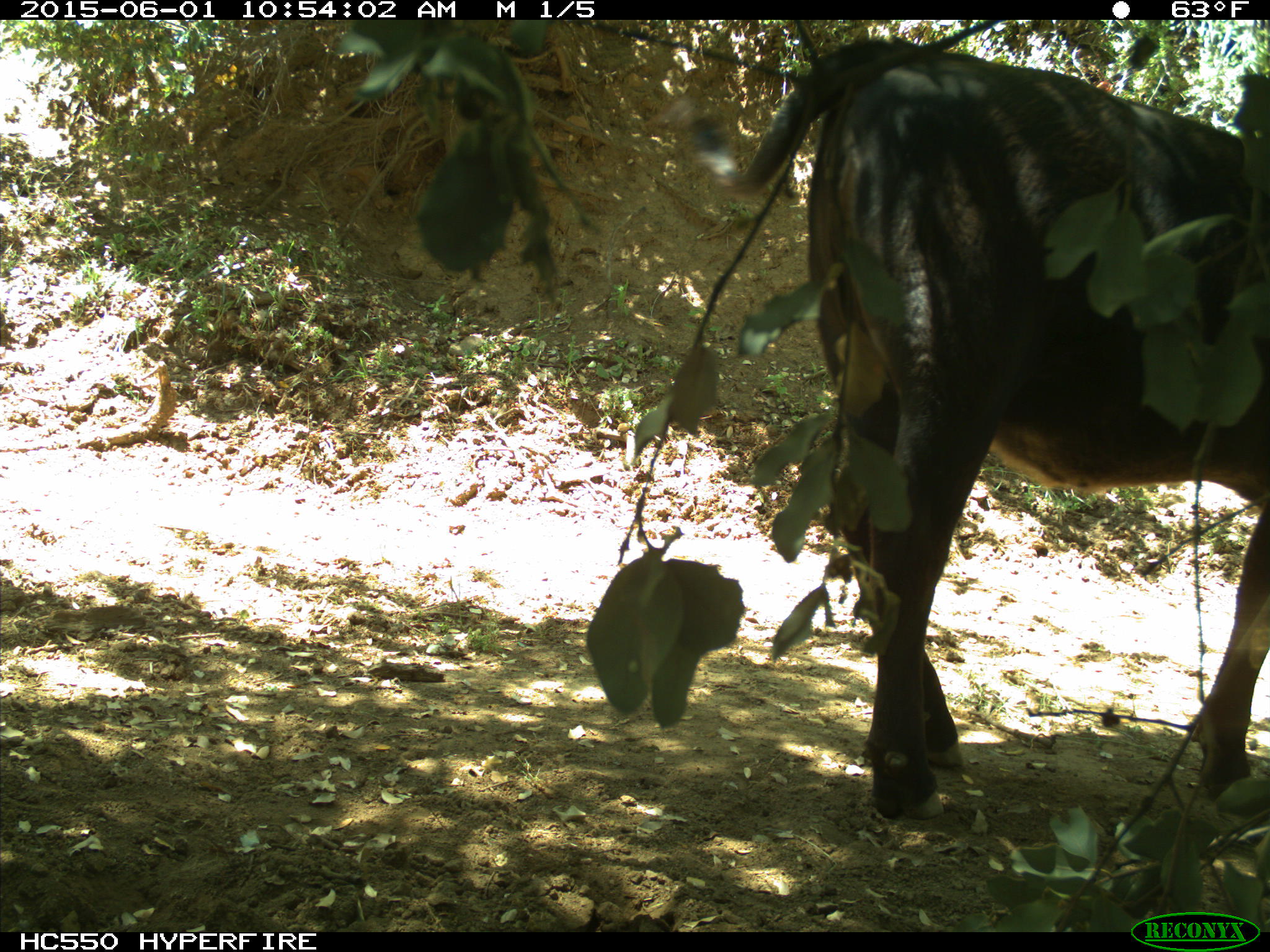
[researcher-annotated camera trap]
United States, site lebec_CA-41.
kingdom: Animalia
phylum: Chordata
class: Mammalia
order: Artiodactyla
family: Bovidae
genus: Bos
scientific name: Bos taurus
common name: domestic cow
Bos taurus (domestic cow).